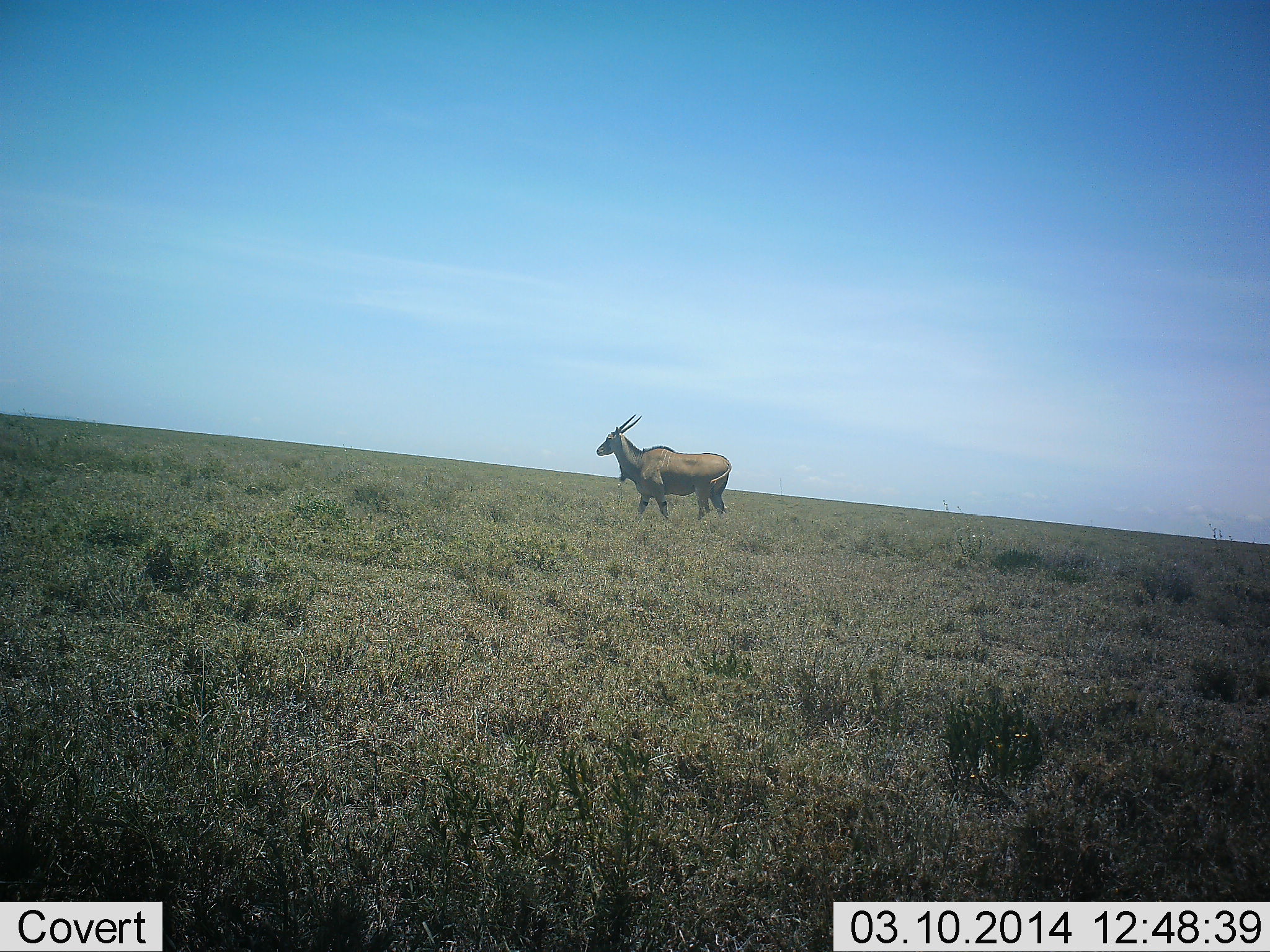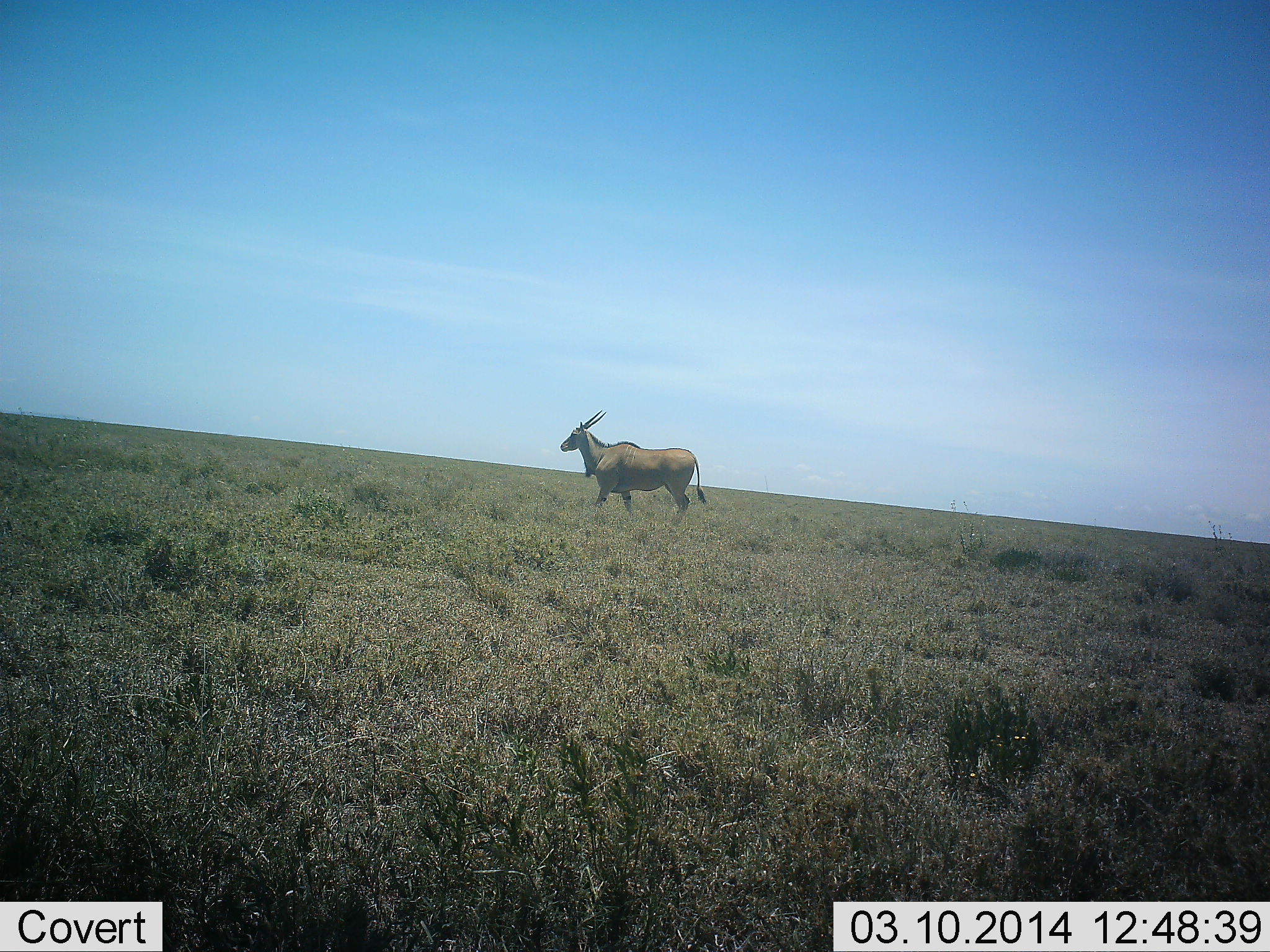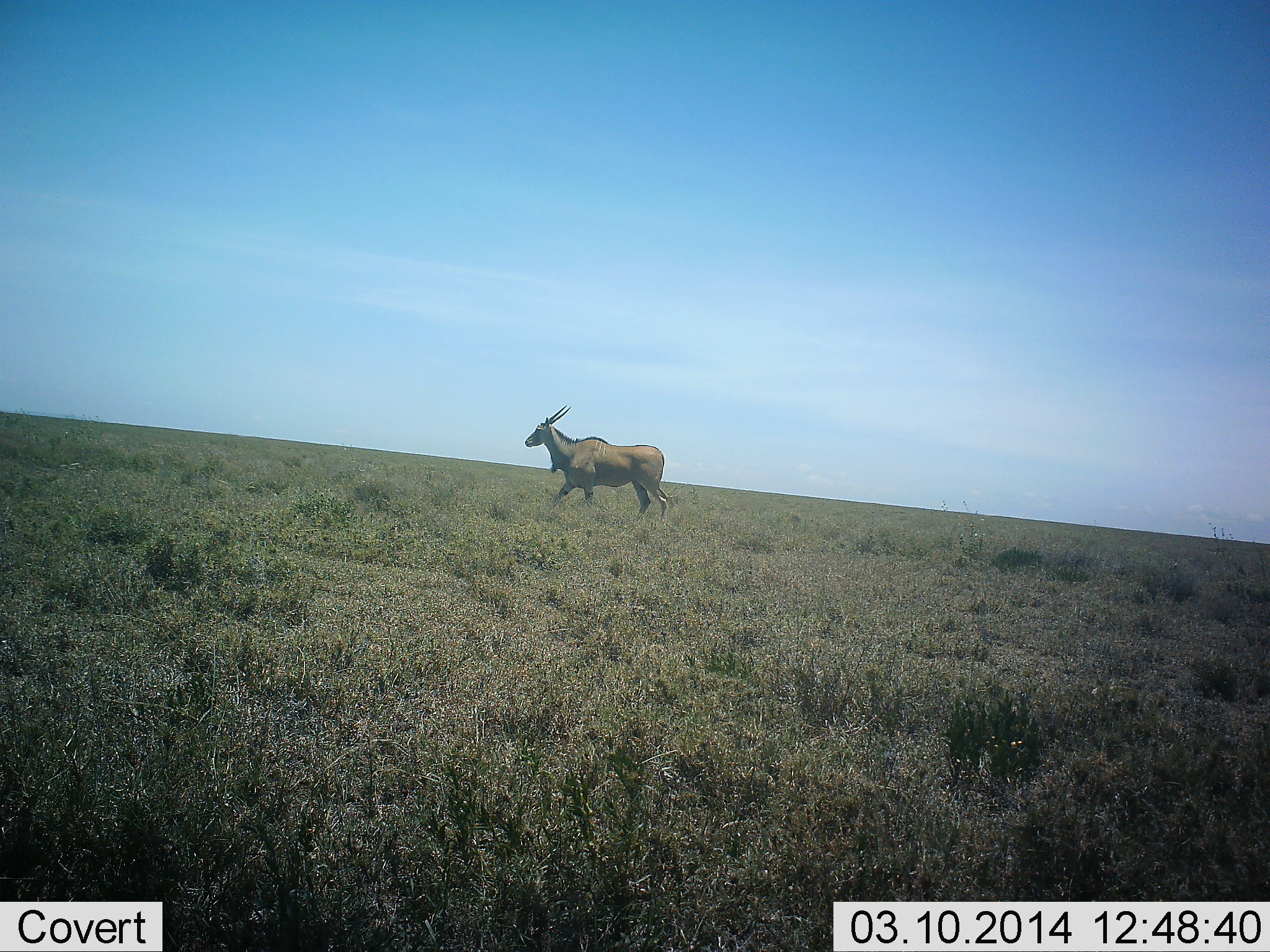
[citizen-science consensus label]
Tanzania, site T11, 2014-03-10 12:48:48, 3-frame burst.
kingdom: Animalia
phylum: Chordata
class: Mammalia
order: Artiodactyla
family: Bovidae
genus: Tragelaphus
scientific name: Tragelaphus oryx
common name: eland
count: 1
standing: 10%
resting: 0%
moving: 100%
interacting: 0%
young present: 0%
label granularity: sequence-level